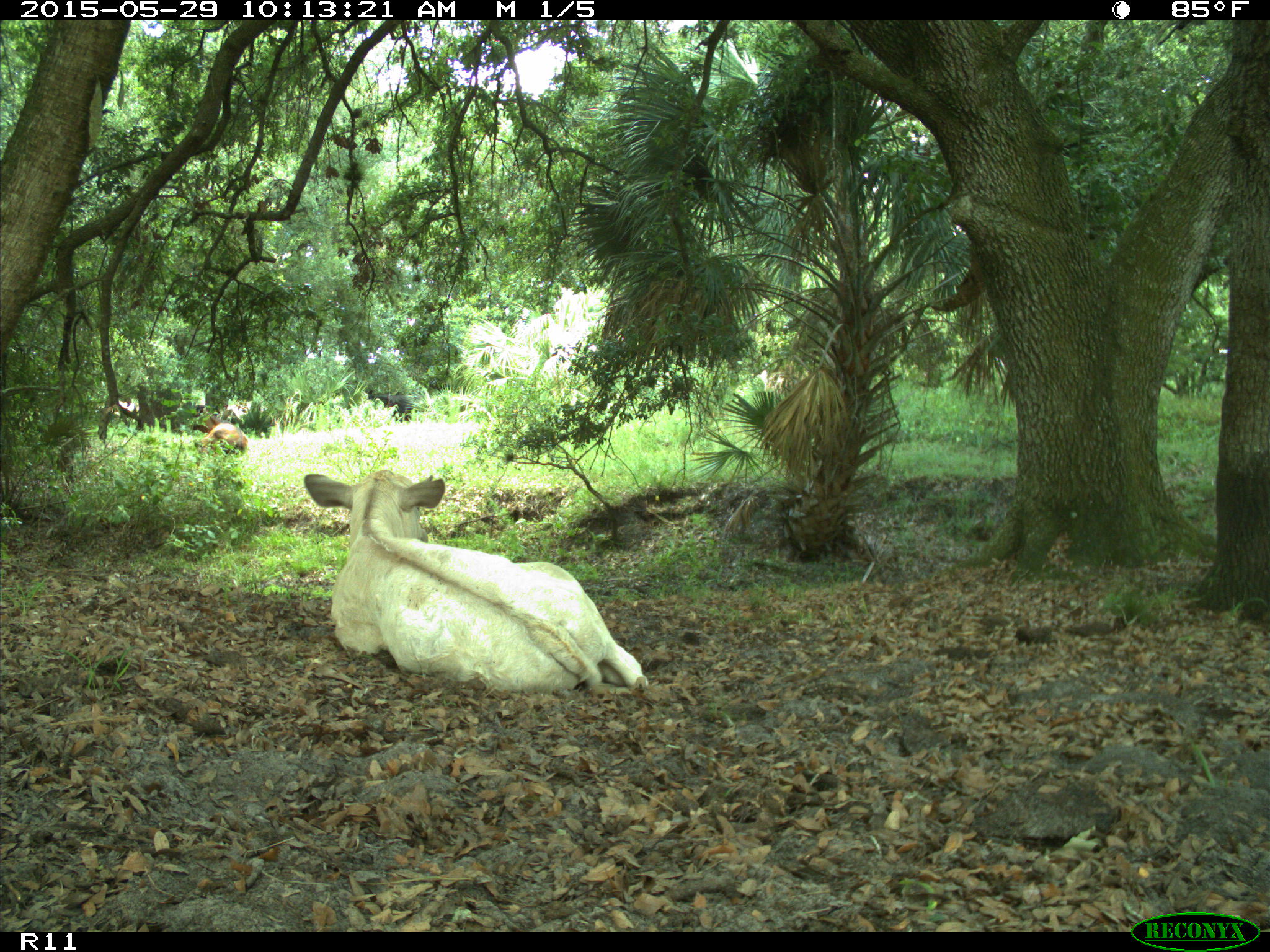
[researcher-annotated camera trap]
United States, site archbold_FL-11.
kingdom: Animalia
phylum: Chordata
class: Mammalia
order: Artiodactyla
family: Bovidae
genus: Bos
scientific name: Bos taurus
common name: domestic cow